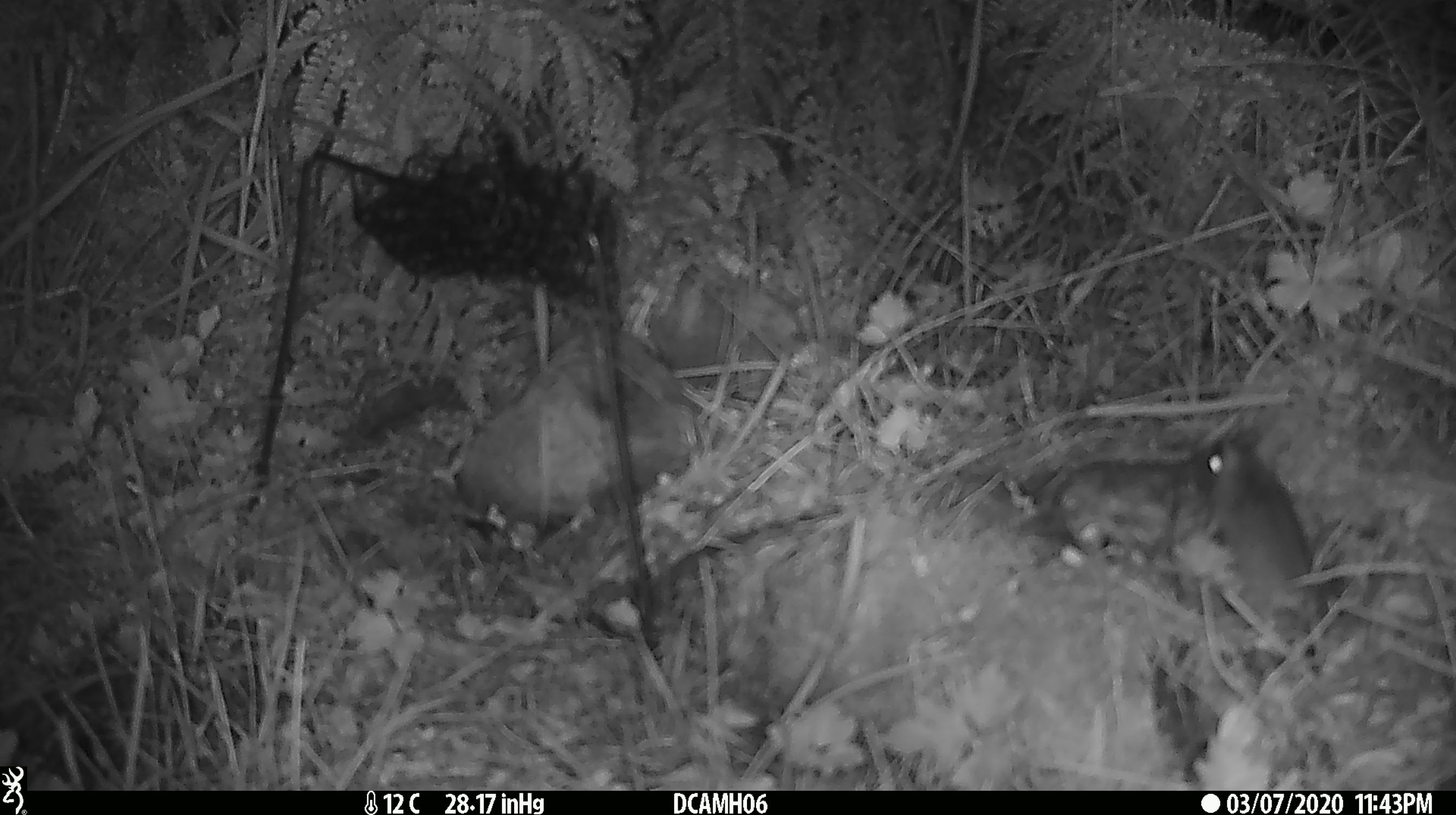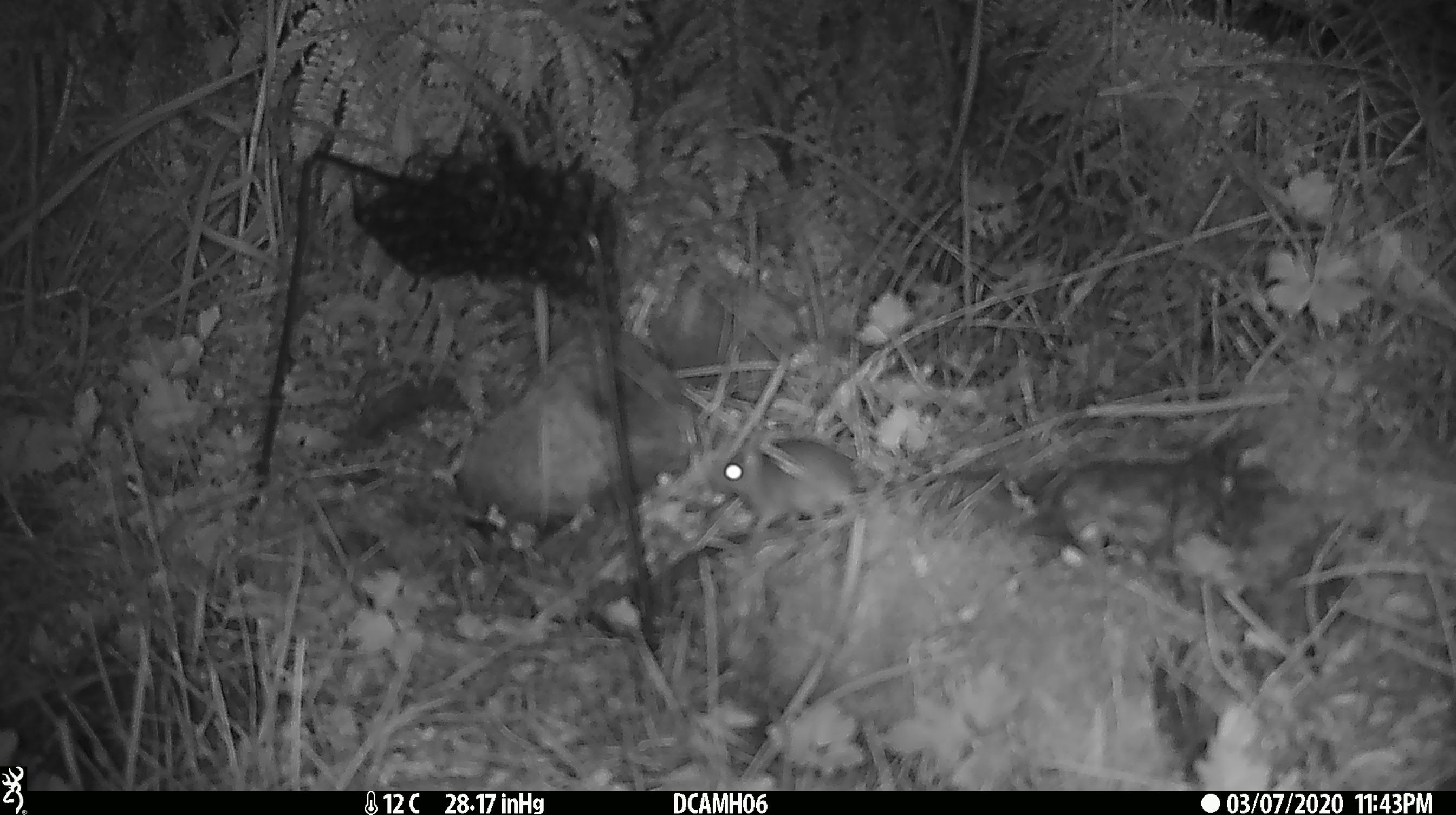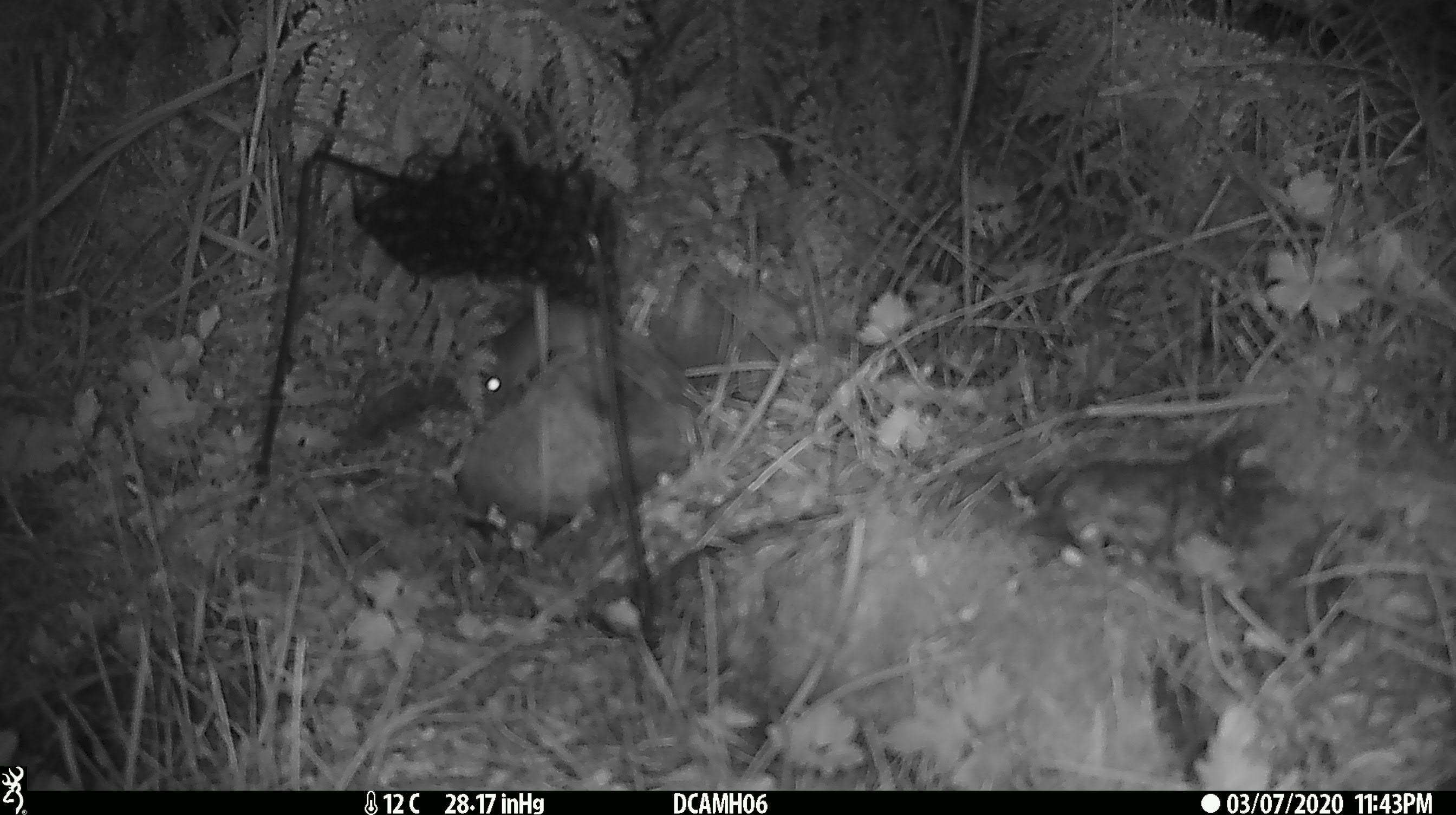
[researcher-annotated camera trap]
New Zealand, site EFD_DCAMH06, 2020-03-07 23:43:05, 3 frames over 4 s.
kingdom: Animalia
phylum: Chordata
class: Mammalia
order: Rodentia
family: Muridae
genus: Mus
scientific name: Mus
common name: mouse